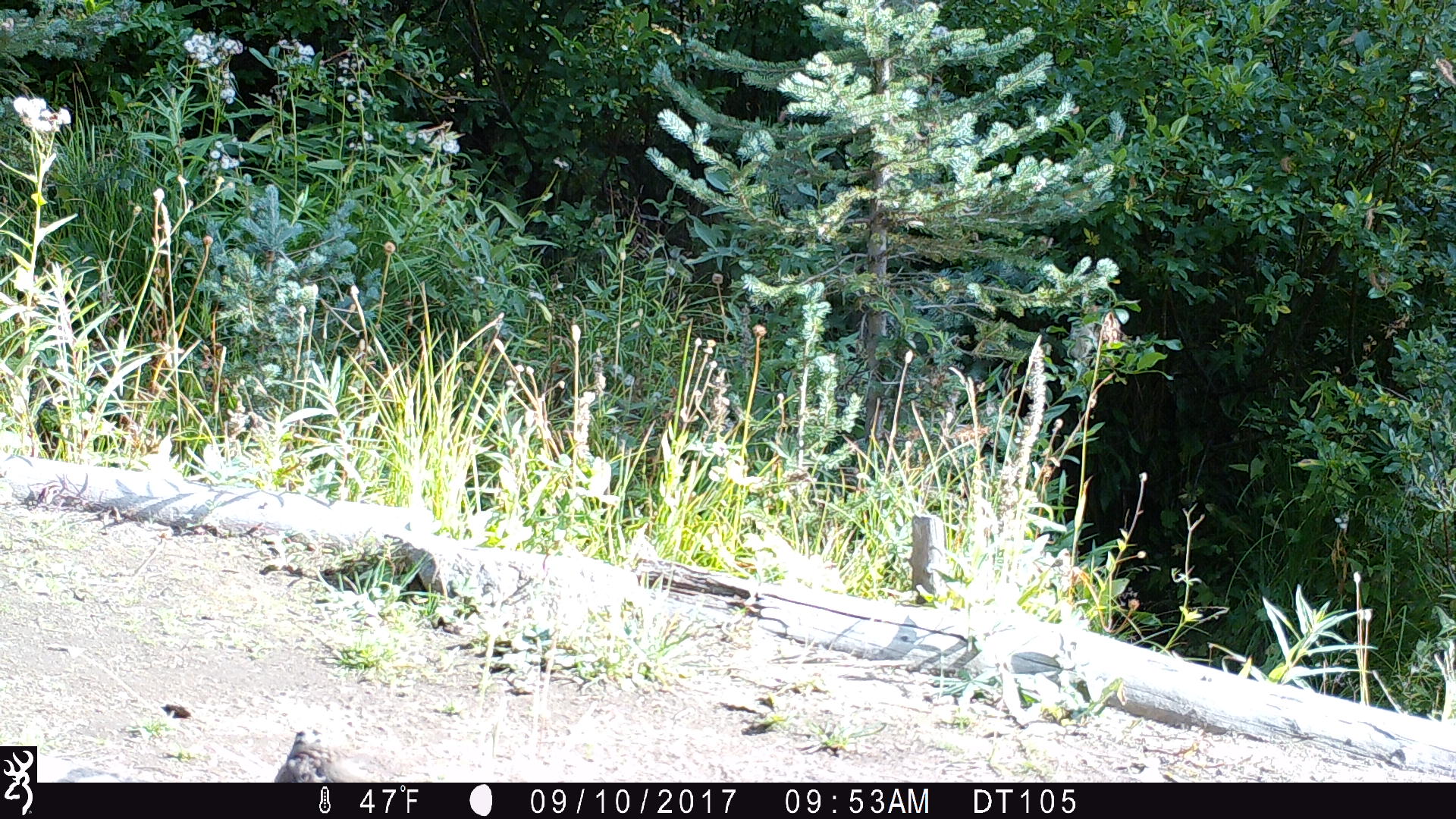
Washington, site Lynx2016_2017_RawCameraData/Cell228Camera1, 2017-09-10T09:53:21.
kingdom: Animalia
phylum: Chordata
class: Aves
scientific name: Aves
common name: birds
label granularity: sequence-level